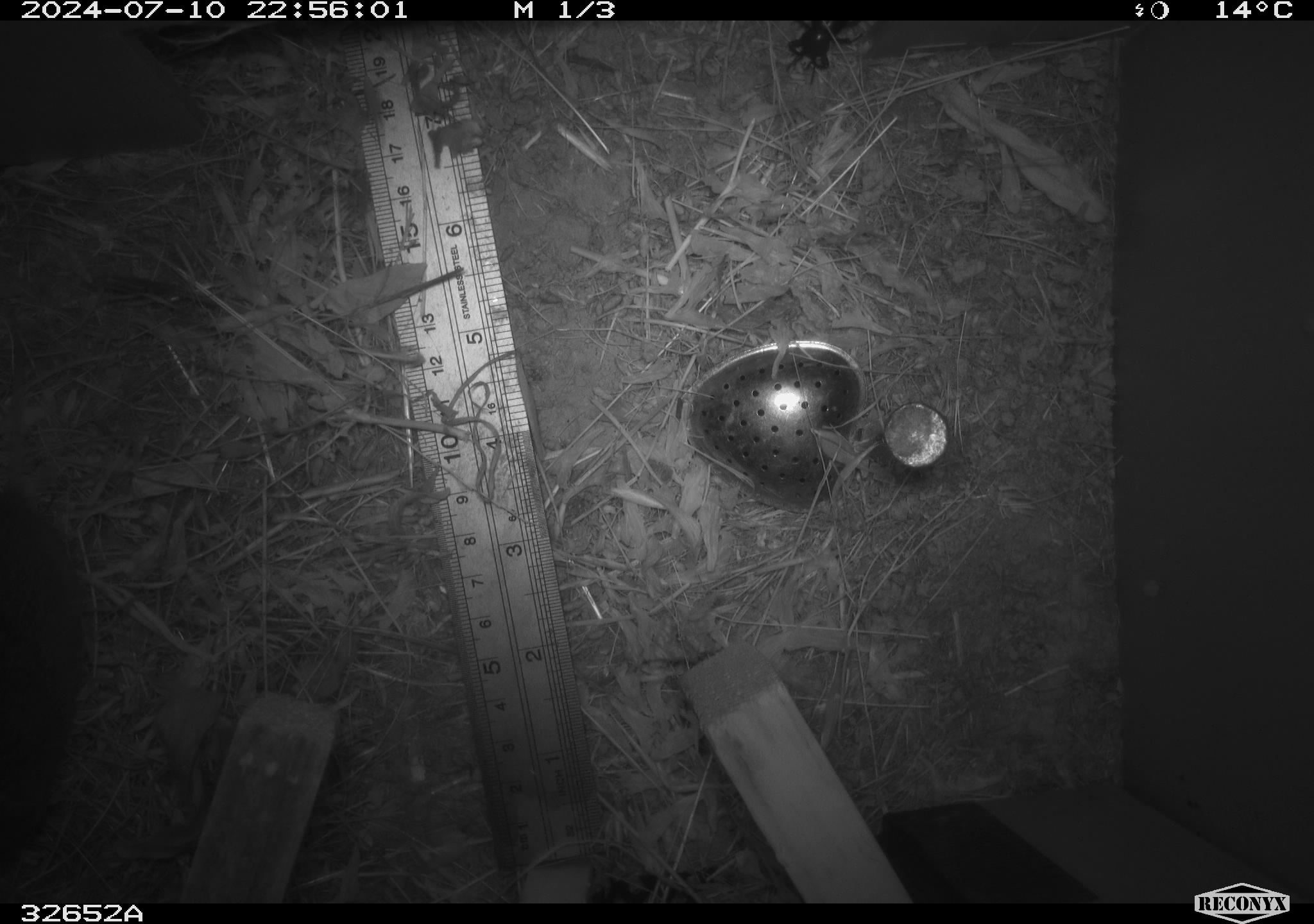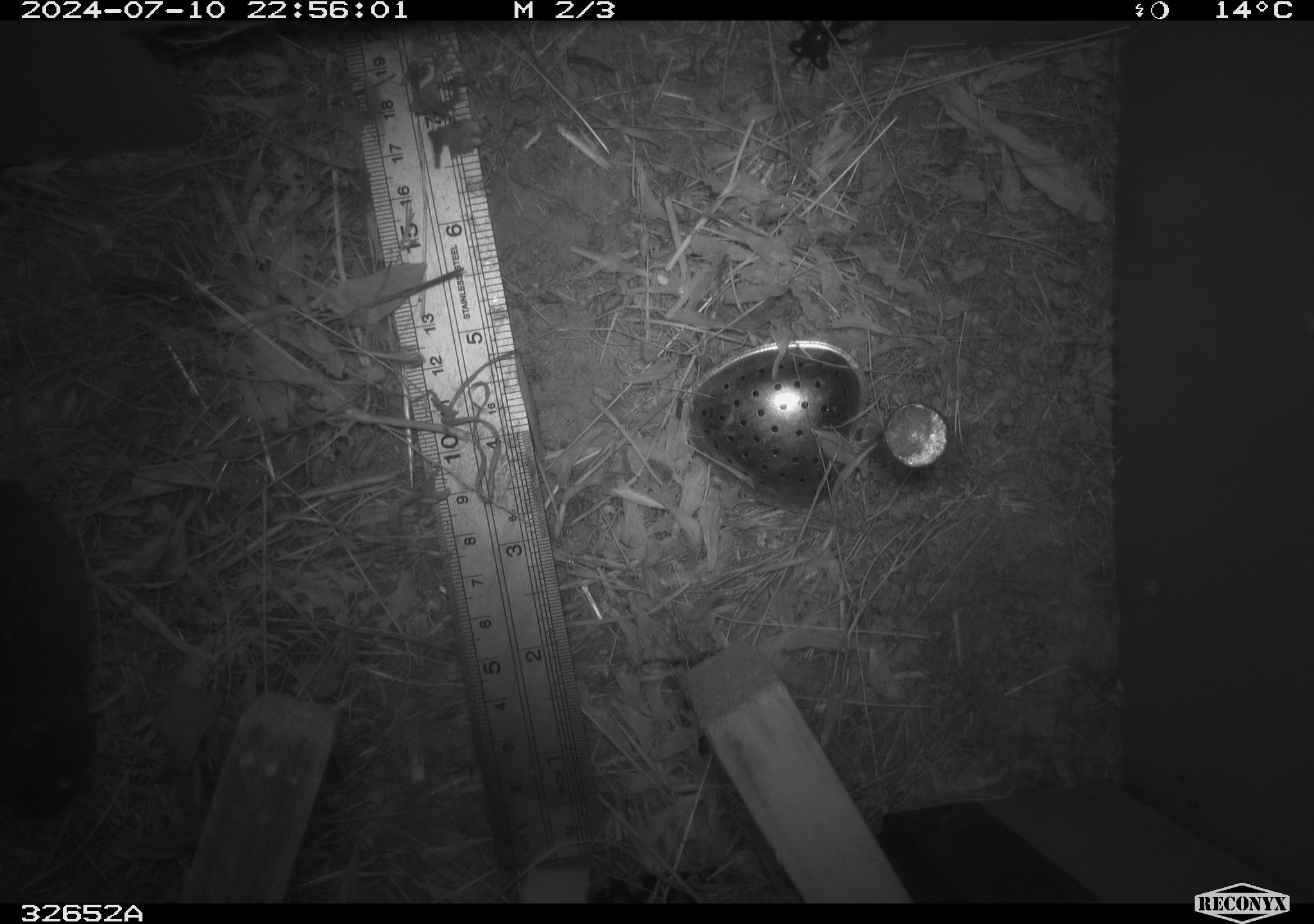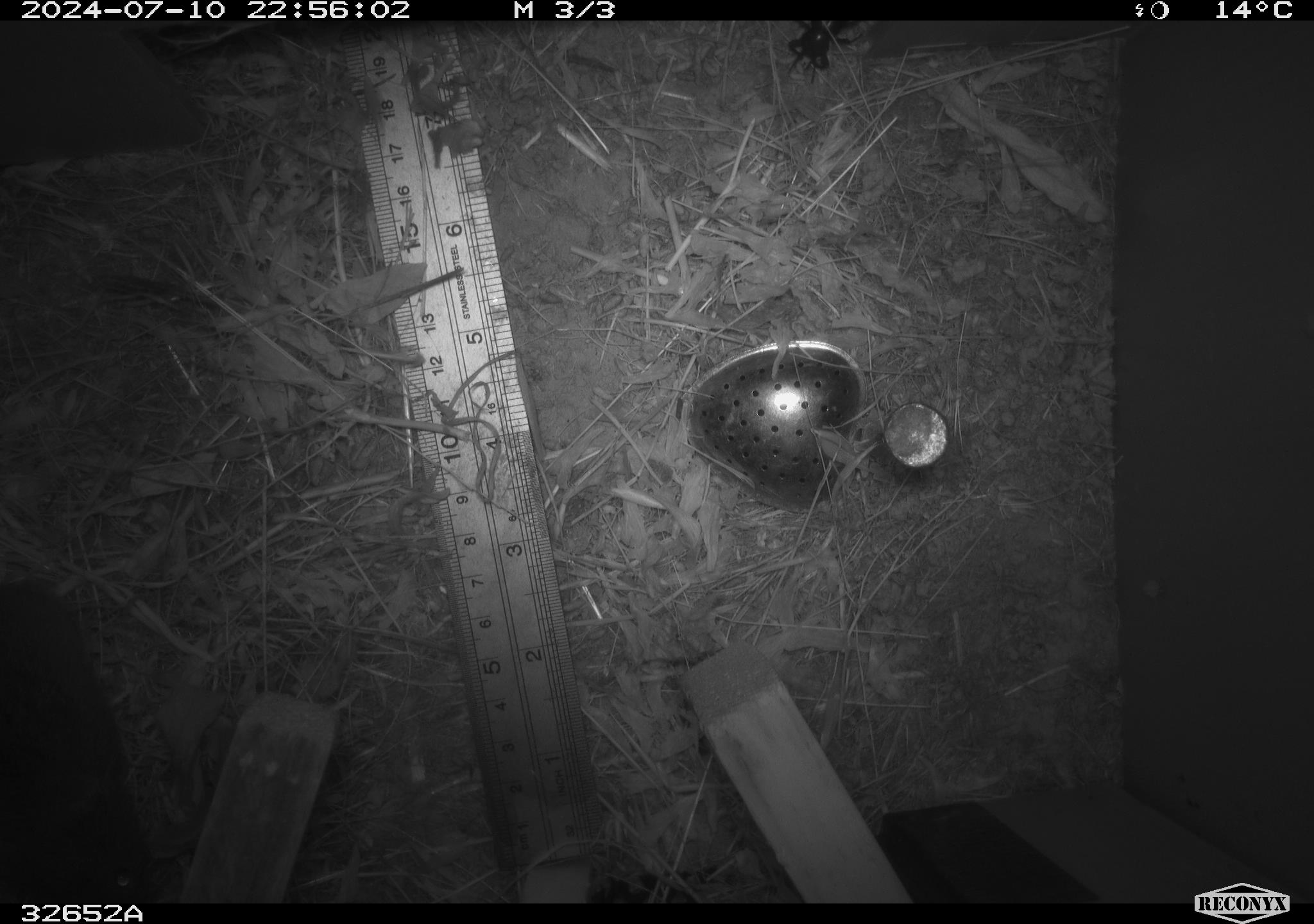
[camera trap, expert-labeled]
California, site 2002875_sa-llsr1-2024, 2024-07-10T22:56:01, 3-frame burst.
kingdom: Animalia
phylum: Chordata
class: Mammalia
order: Rodentia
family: Cricetidae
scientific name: Arvicolinae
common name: voles, lemmings, and muskrats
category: arvicolinae subfamily